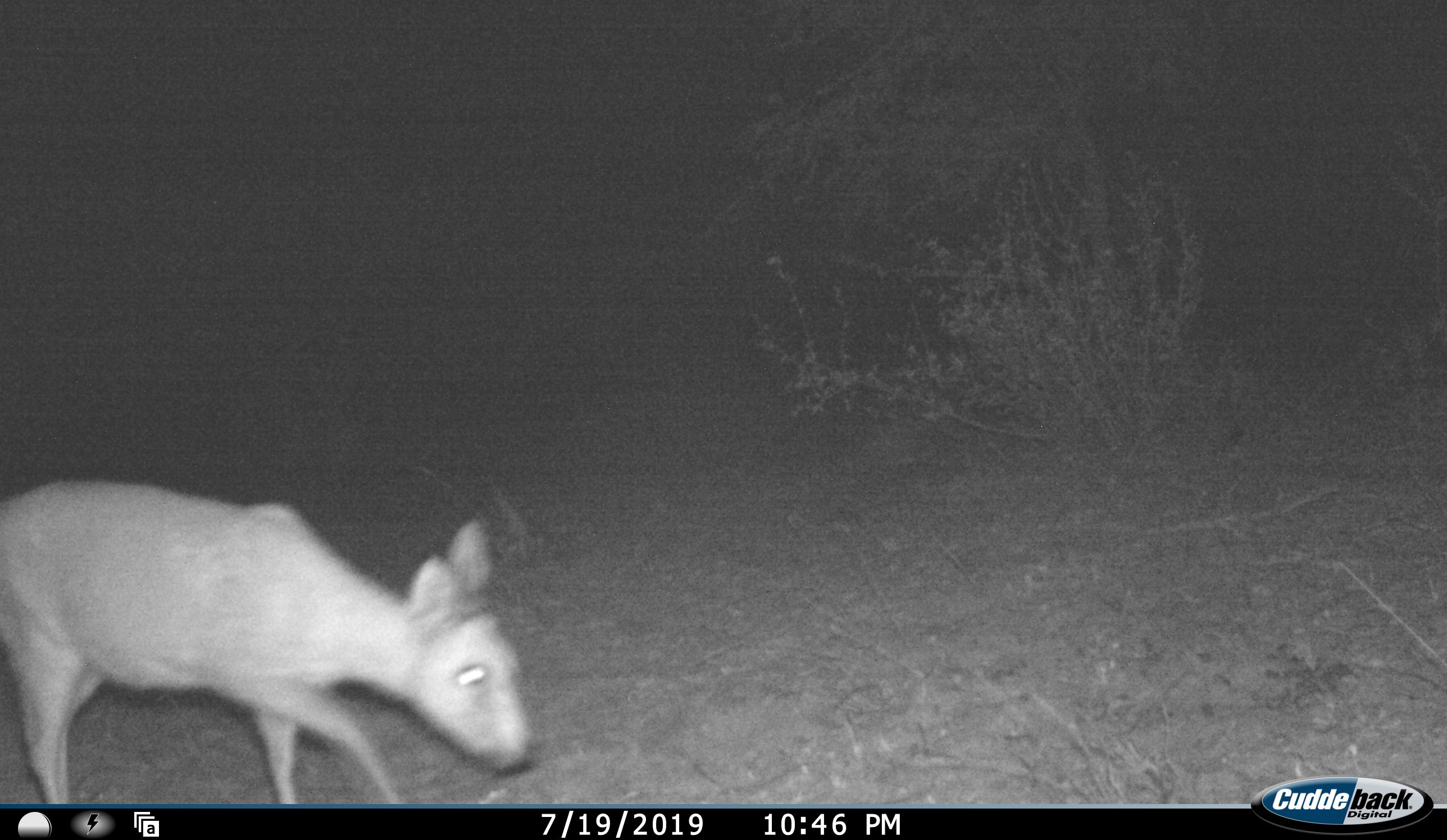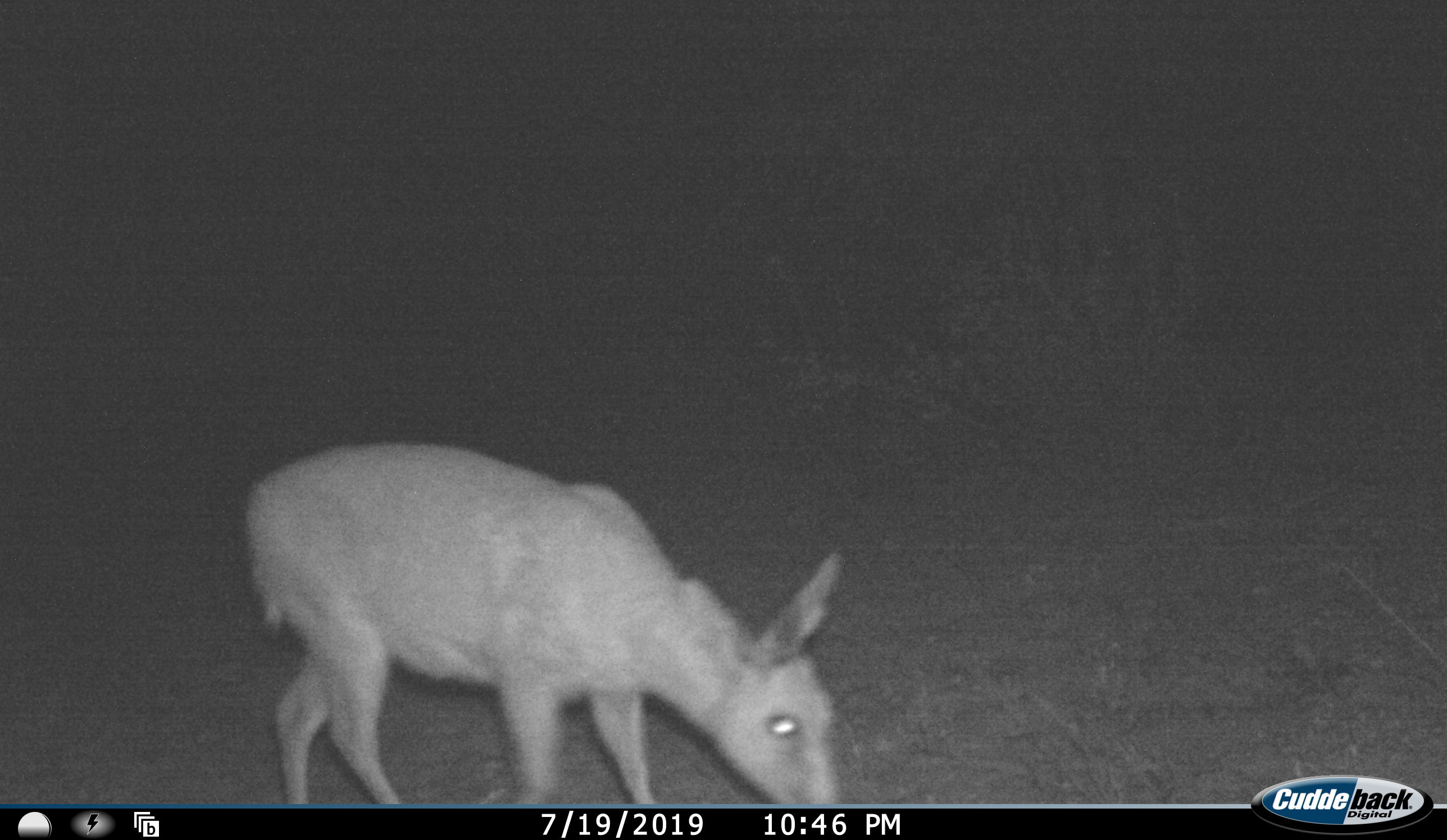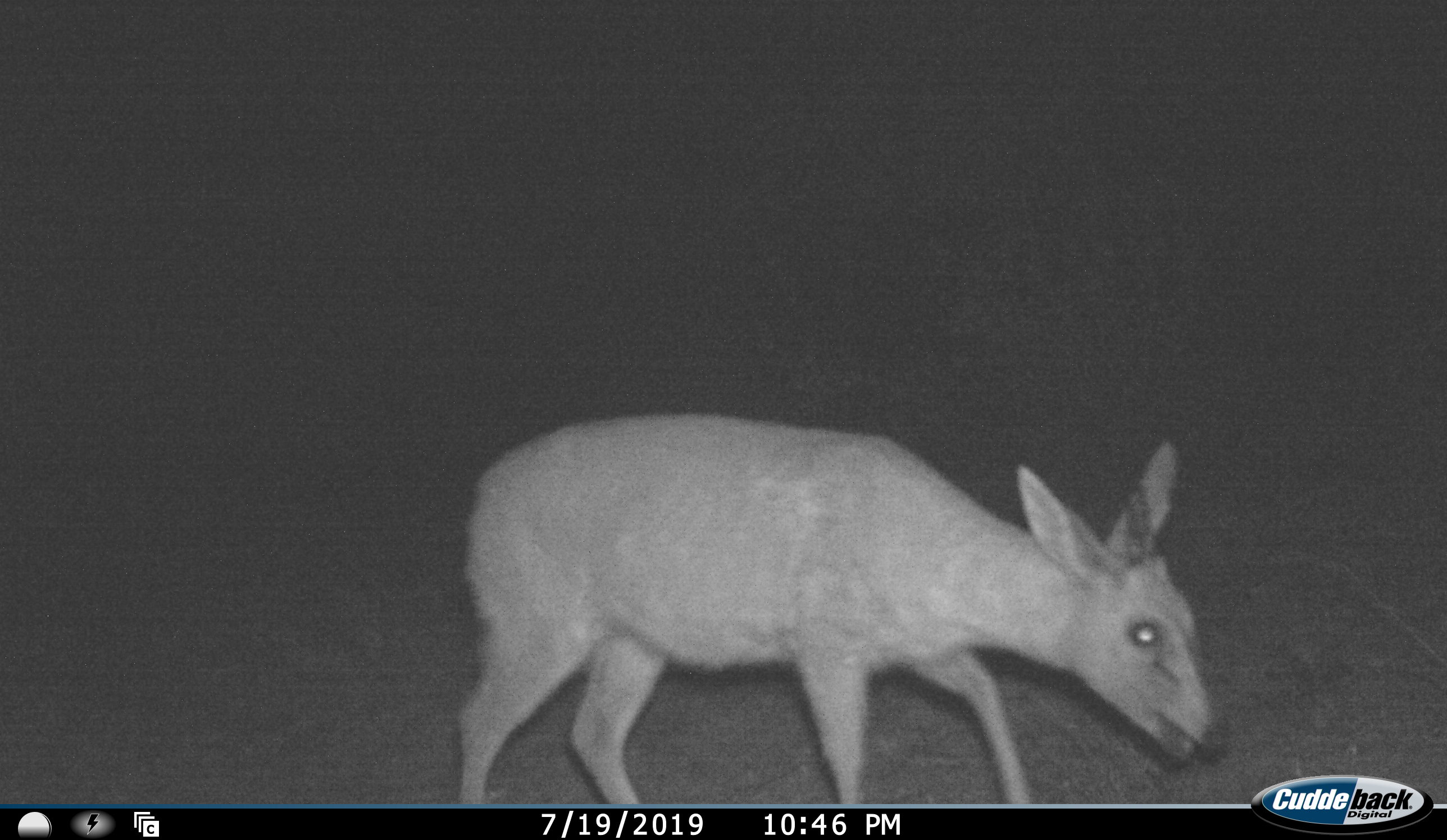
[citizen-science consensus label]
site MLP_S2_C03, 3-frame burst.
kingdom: Animalia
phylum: Chordata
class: Mammalia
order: Artiodactyla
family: Bovidae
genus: Sylvicapra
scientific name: Sylvicapra grimmia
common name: common duiker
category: duikercommongrey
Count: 1.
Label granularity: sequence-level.